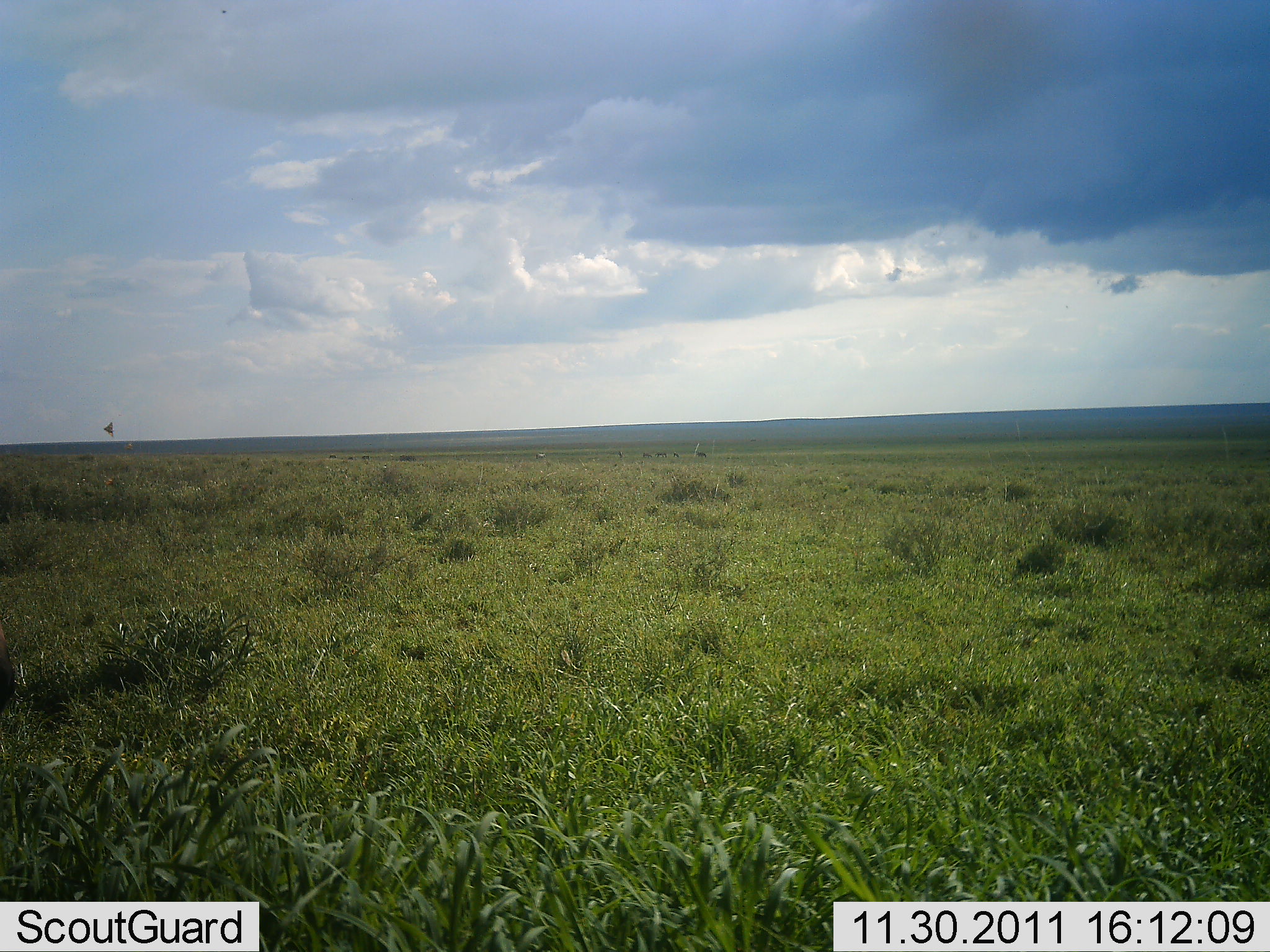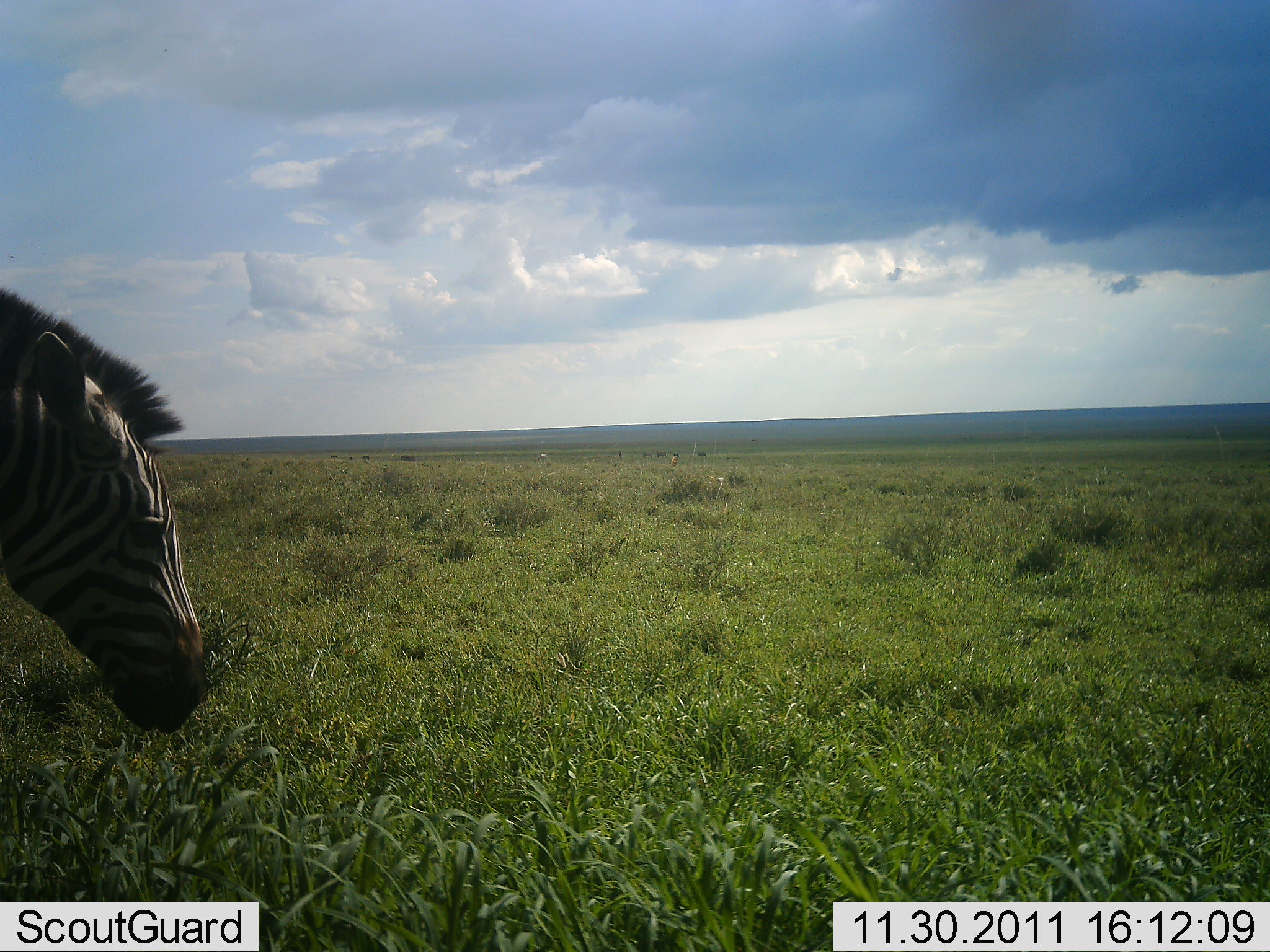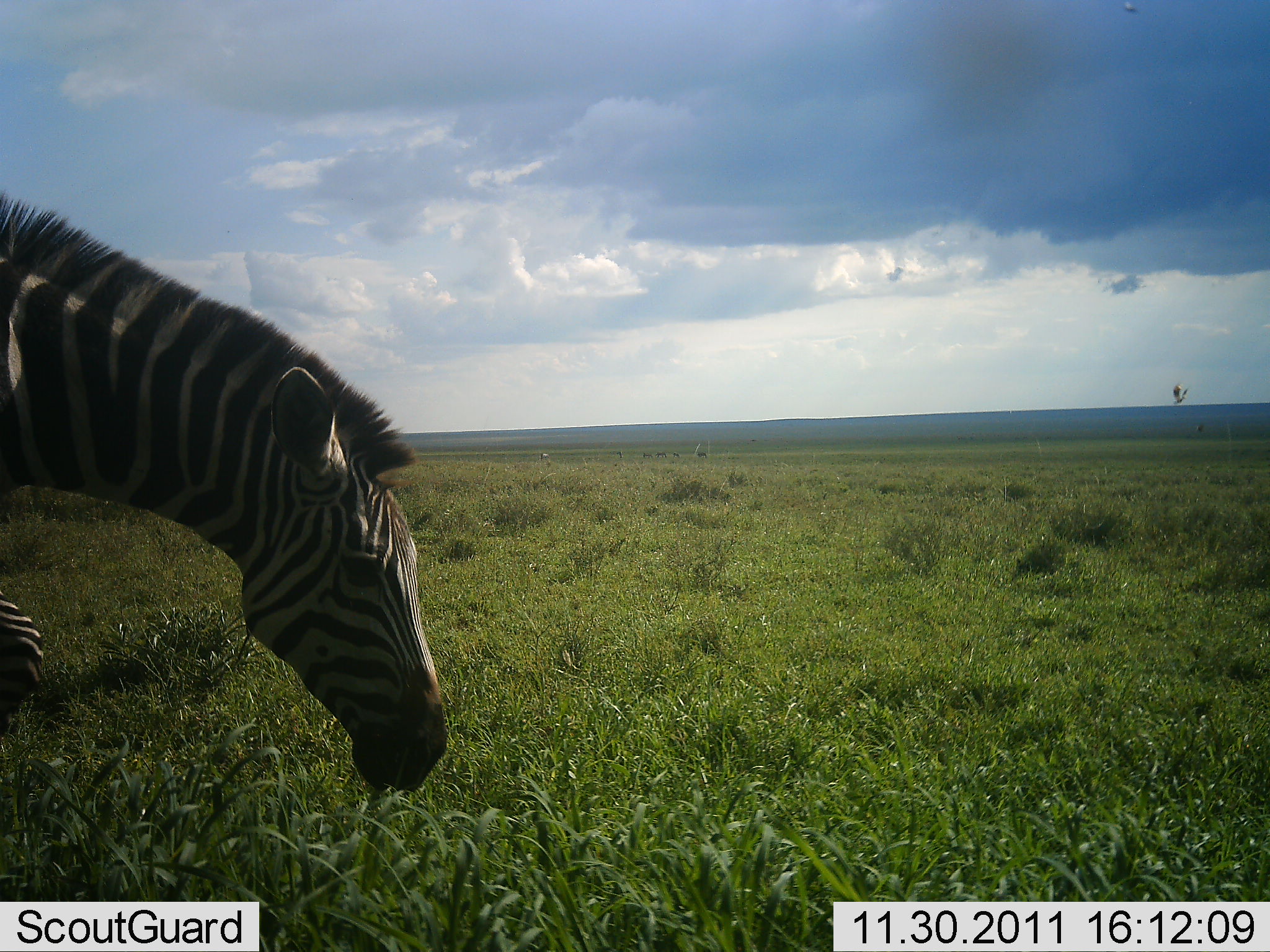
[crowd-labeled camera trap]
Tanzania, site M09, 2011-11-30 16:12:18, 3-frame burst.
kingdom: Animalia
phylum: Chordata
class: Mammalia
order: Perissodactyla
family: Equidae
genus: Equus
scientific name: Equus quagga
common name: plains zebra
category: zebra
Zebra (plains zebra) (Equus quagga), count 1. Behavior (volunteer vote fractions): standing 15%, resting 0%, moving 69%, interacting 0%. Young present (vote fraction): 0%. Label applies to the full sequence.